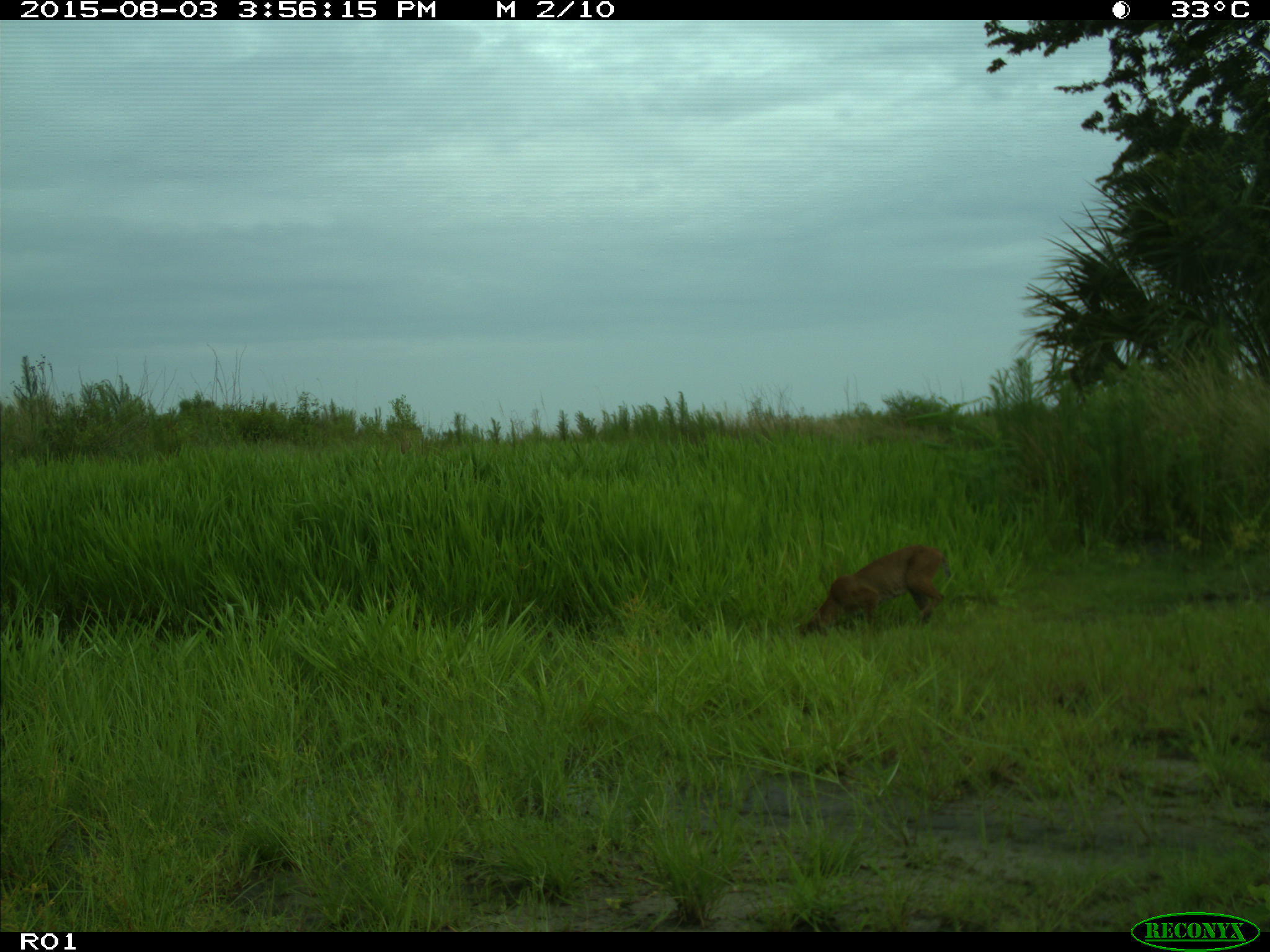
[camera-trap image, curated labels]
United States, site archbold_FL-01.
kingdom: Animalia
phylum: Chordata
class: Mammalia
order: Carnivora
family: Felidae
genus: Lynx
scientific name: Lynx rufus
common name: bobcat